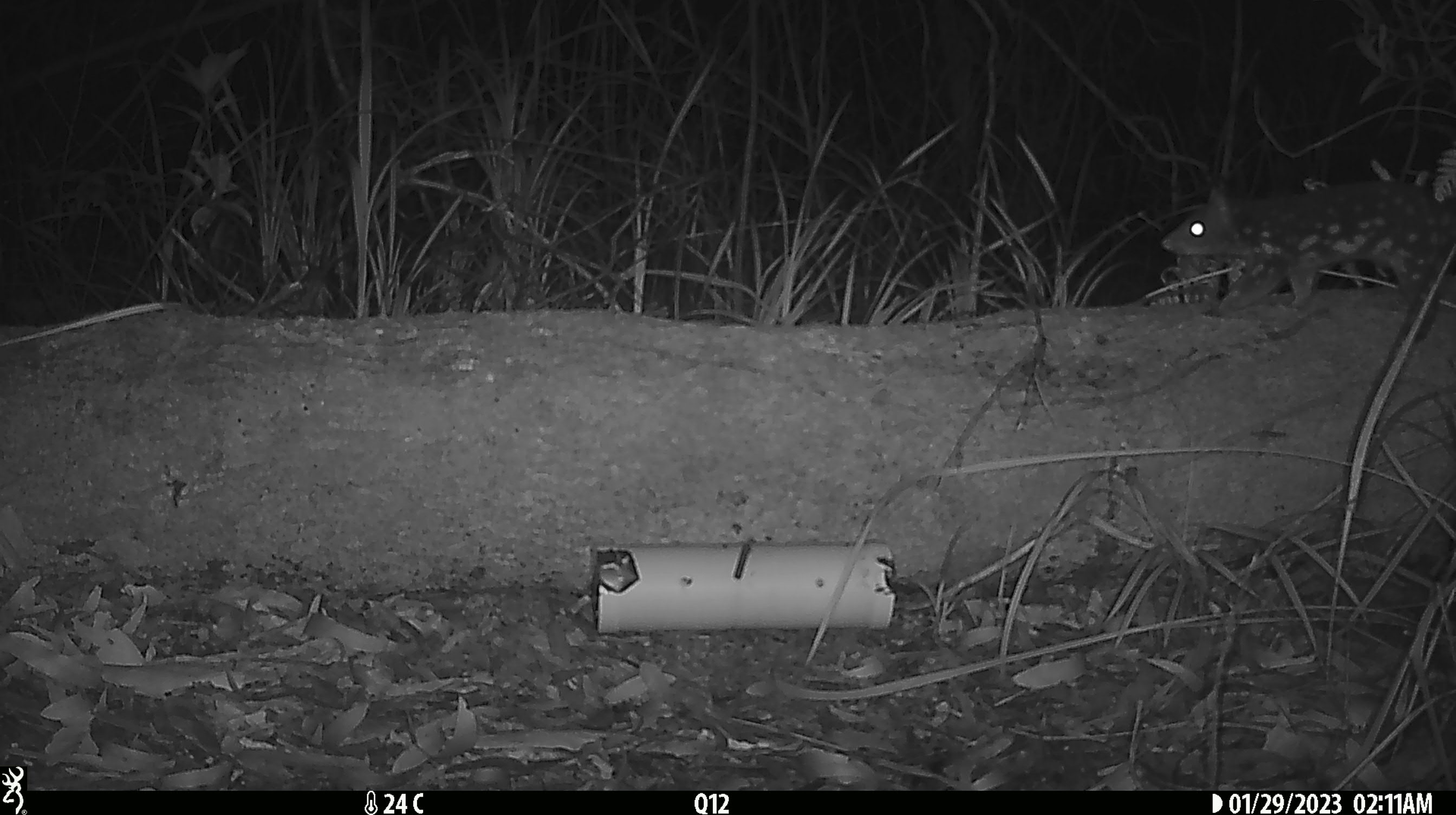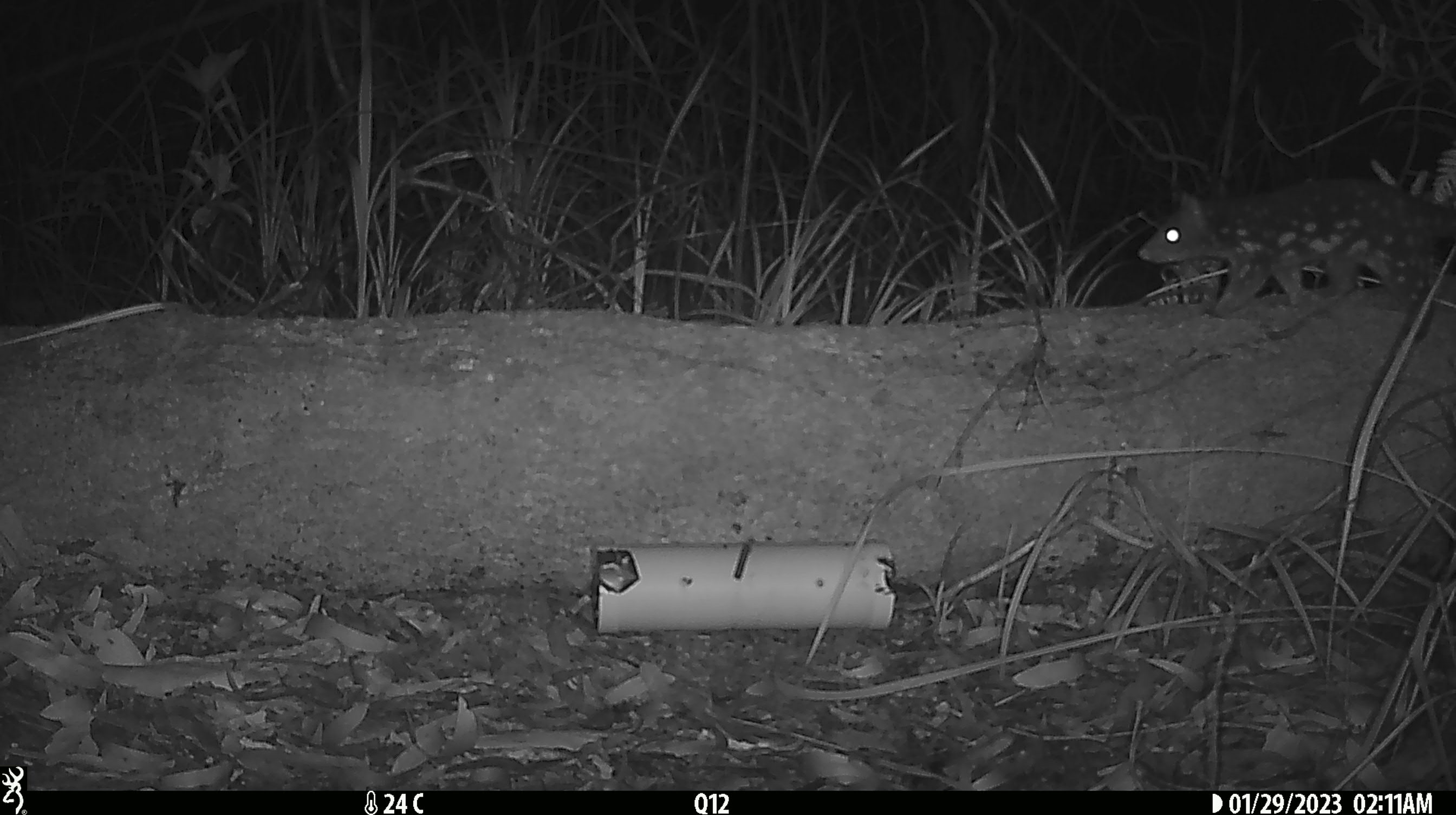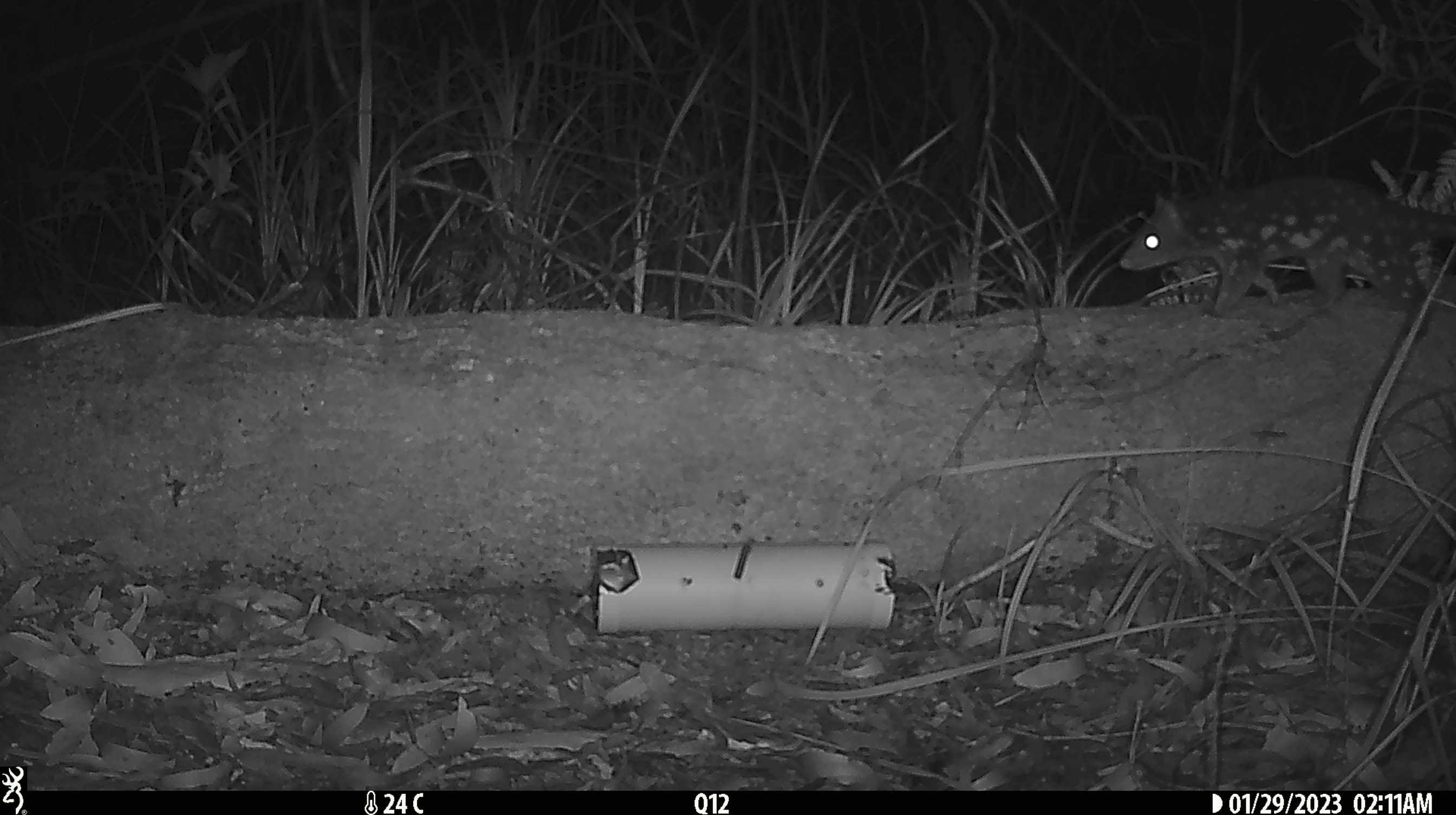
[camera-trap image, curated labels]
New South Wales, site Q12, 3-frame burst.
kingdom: Animalia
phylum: Chordata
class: Mammalia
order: Dasyuromorphia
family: Dasyuridae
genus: Dasyurus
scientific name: Dasyurus maculatus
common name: spotted-tailed quoll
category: quoll